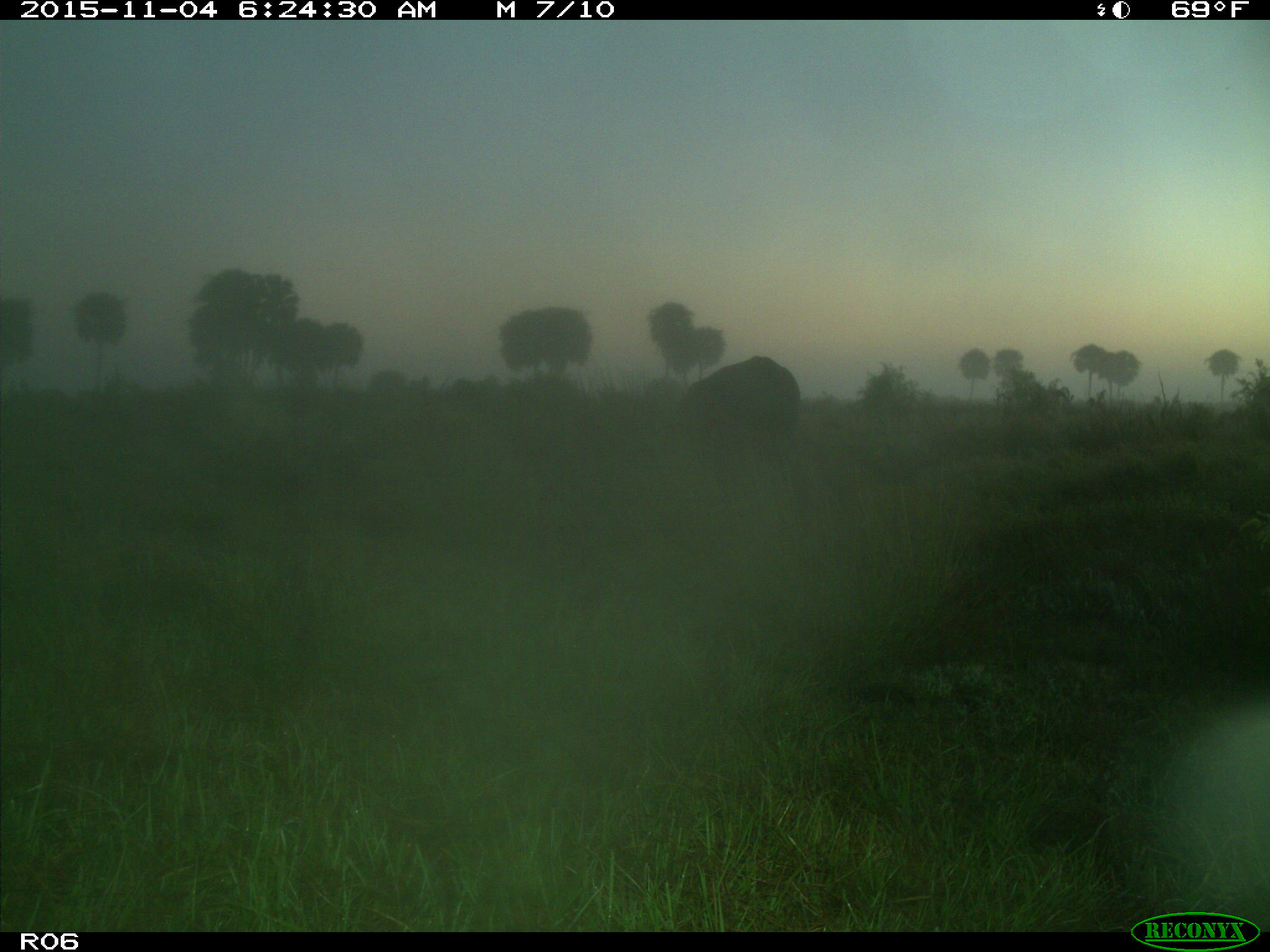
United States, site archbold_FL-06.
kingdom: Animalia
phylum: Chordata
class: Mammalia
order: Artiodactyla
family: Bovidae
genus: Bos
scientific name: Bos taurus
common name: domestic cow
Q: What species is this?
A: Bos taurus (domestic cow).